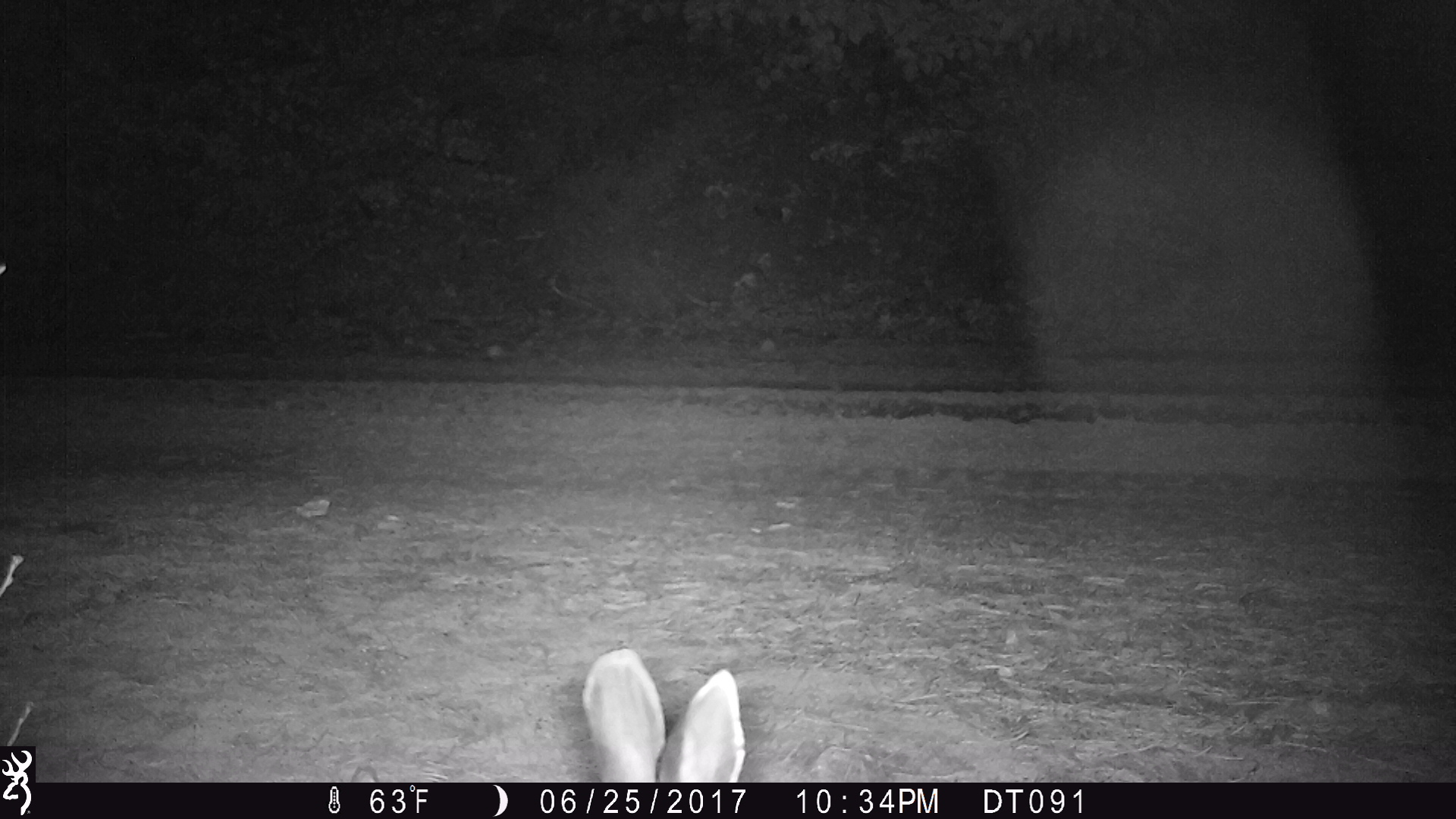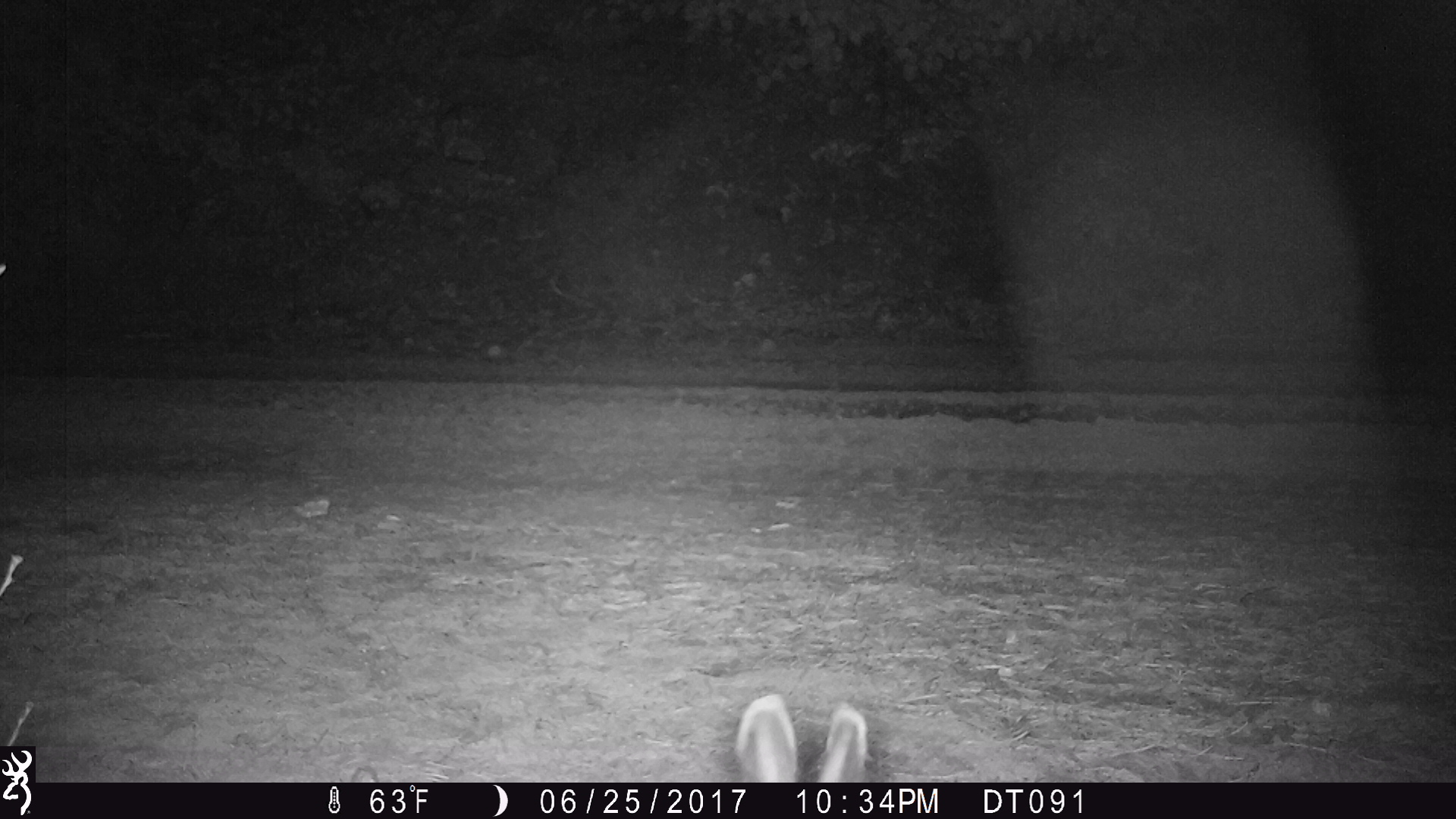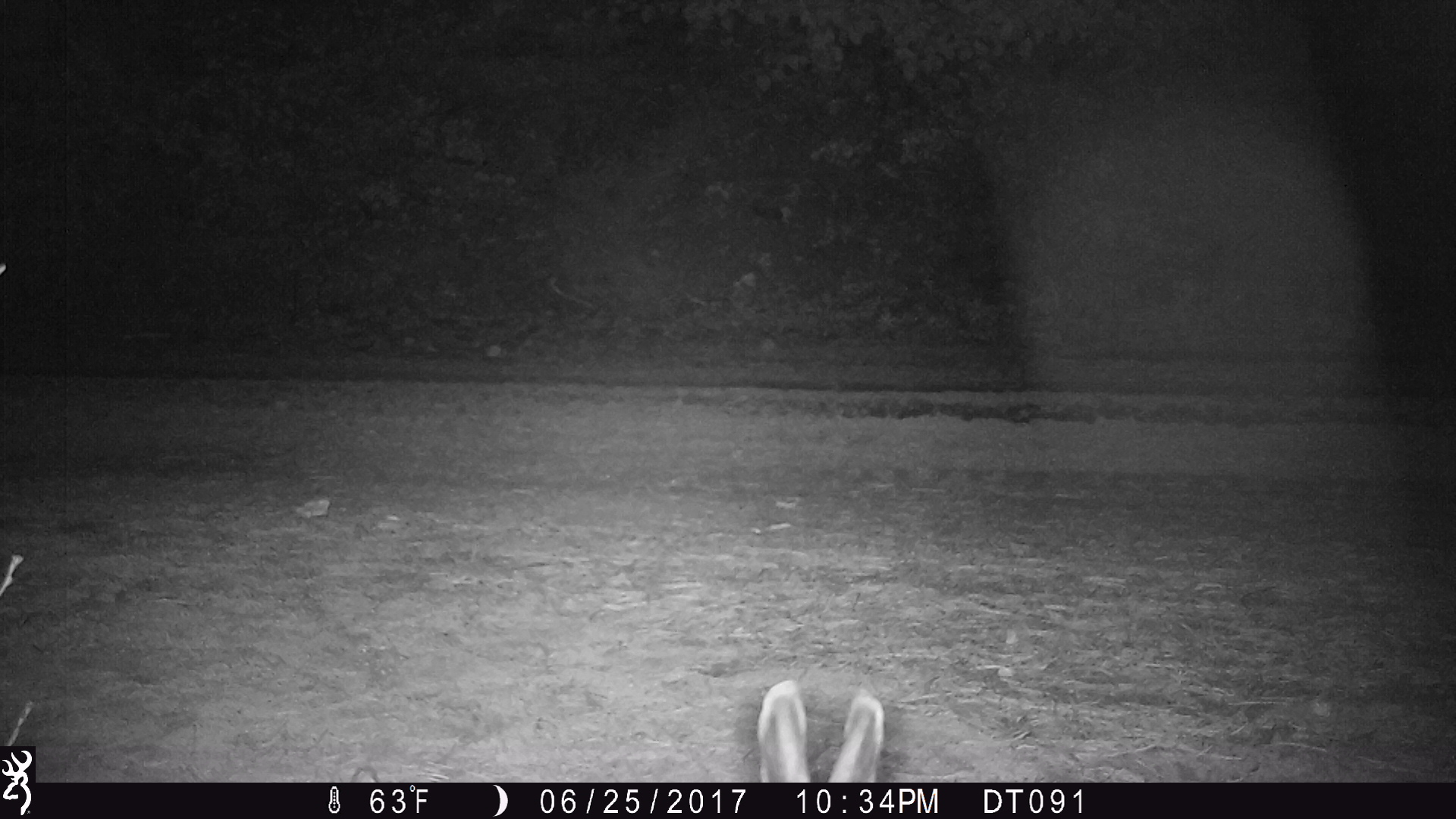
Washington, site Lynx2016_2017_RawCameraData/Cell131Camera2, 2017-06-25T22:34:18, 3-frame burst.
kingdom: Animalia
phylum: Chordata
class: Mammalia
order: Lagomorpha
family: Leporidae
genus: Lepus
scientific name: Lepus americanus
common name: snowshoe hare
Lepus americanus (snowshoe hare). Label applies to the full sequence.